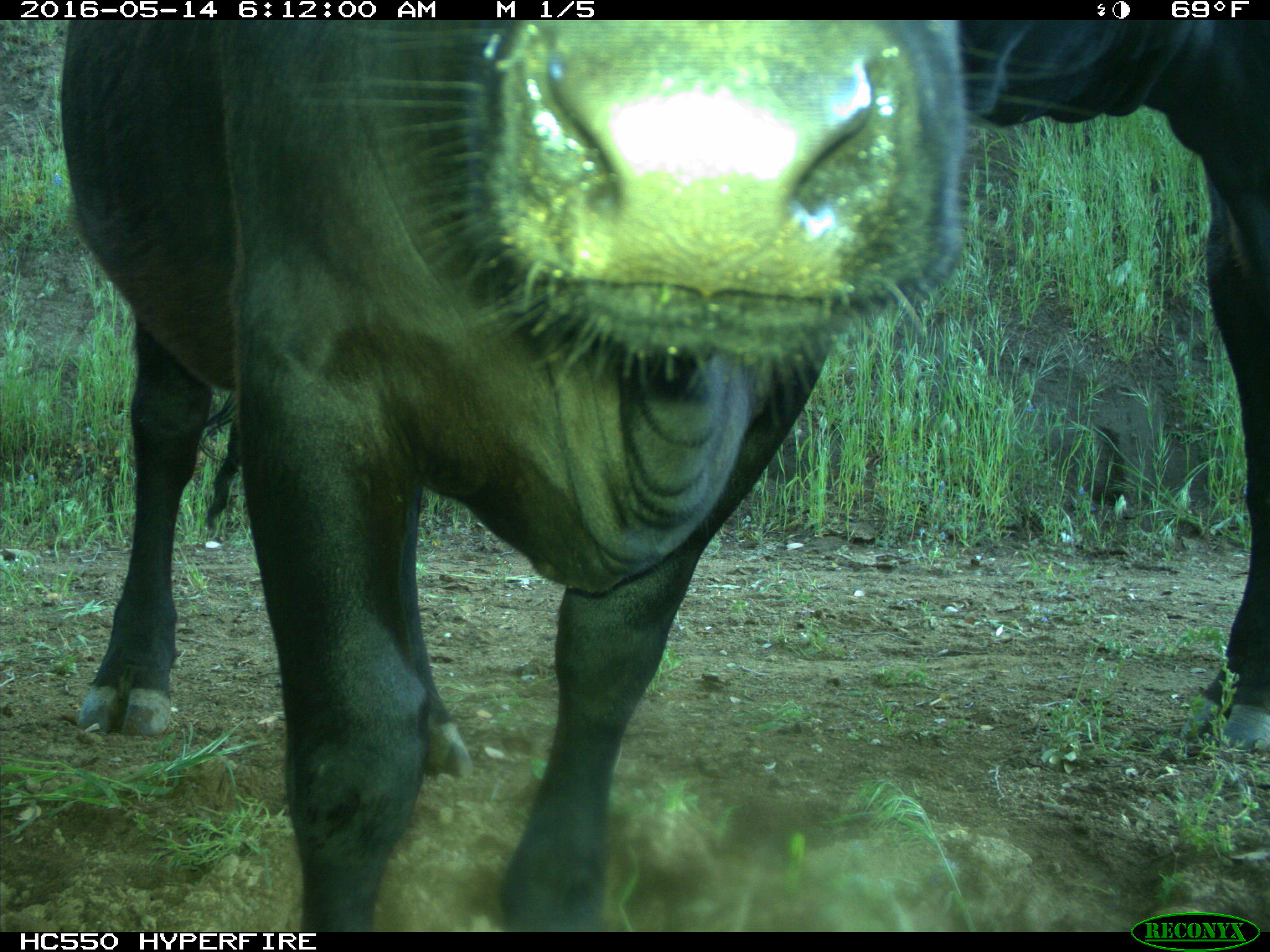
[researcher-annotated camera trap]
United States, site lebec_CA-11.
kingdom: Animalia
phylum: Chordata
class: Mammalia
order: Artiodactyla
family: Bovidae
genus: Bos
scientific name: Bos taurus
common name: domestic cow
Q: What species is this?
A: Bos taurus (domestic cow).